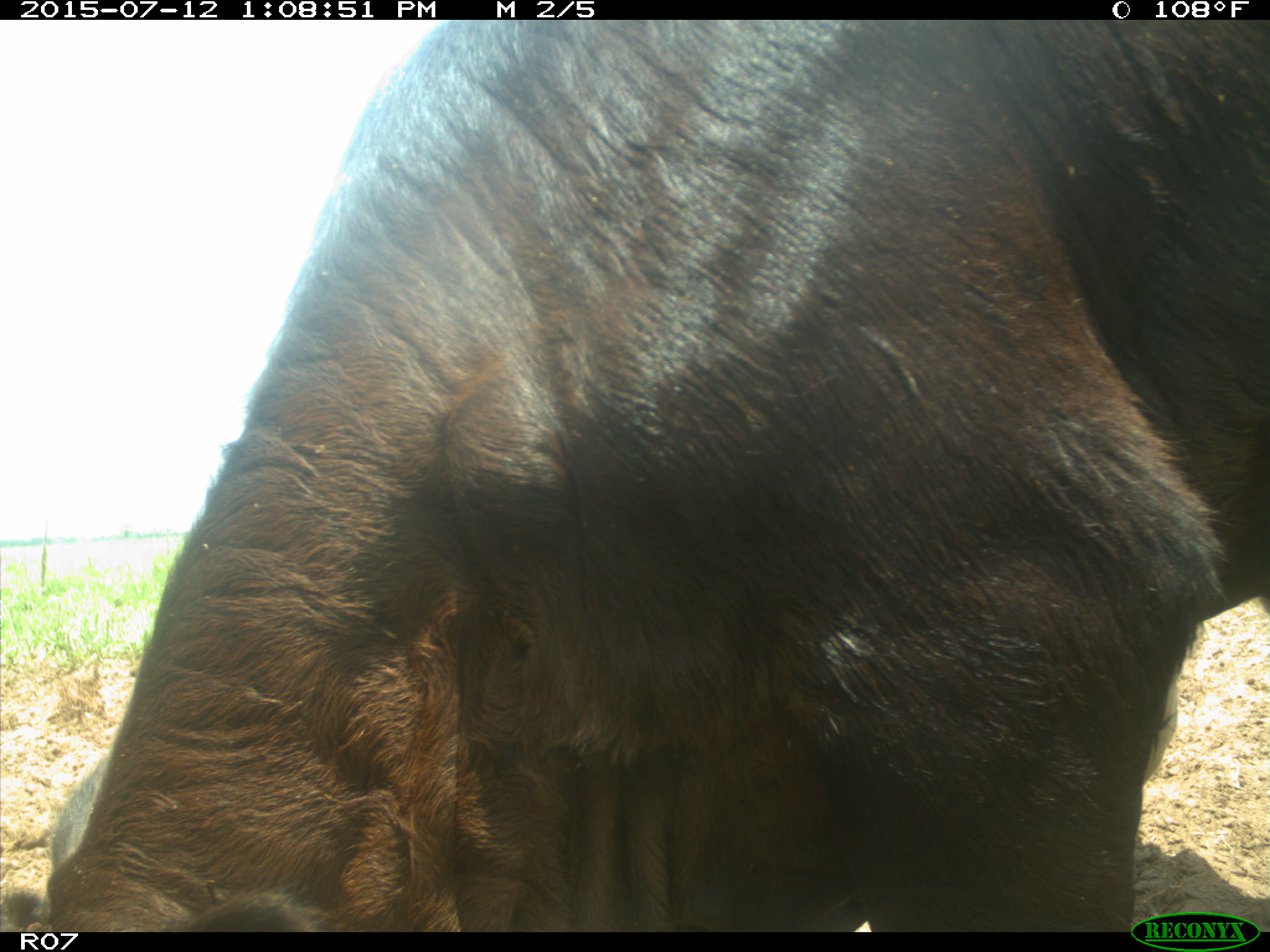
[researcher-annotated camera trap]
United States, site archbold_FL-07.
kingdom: Animalia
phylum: Chordata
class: Mammalia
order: Artiodactyla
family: Bovidae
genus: Bos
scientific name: Bos taurus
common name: domestic cow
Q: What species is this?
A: Bos taurus (domestic cow).